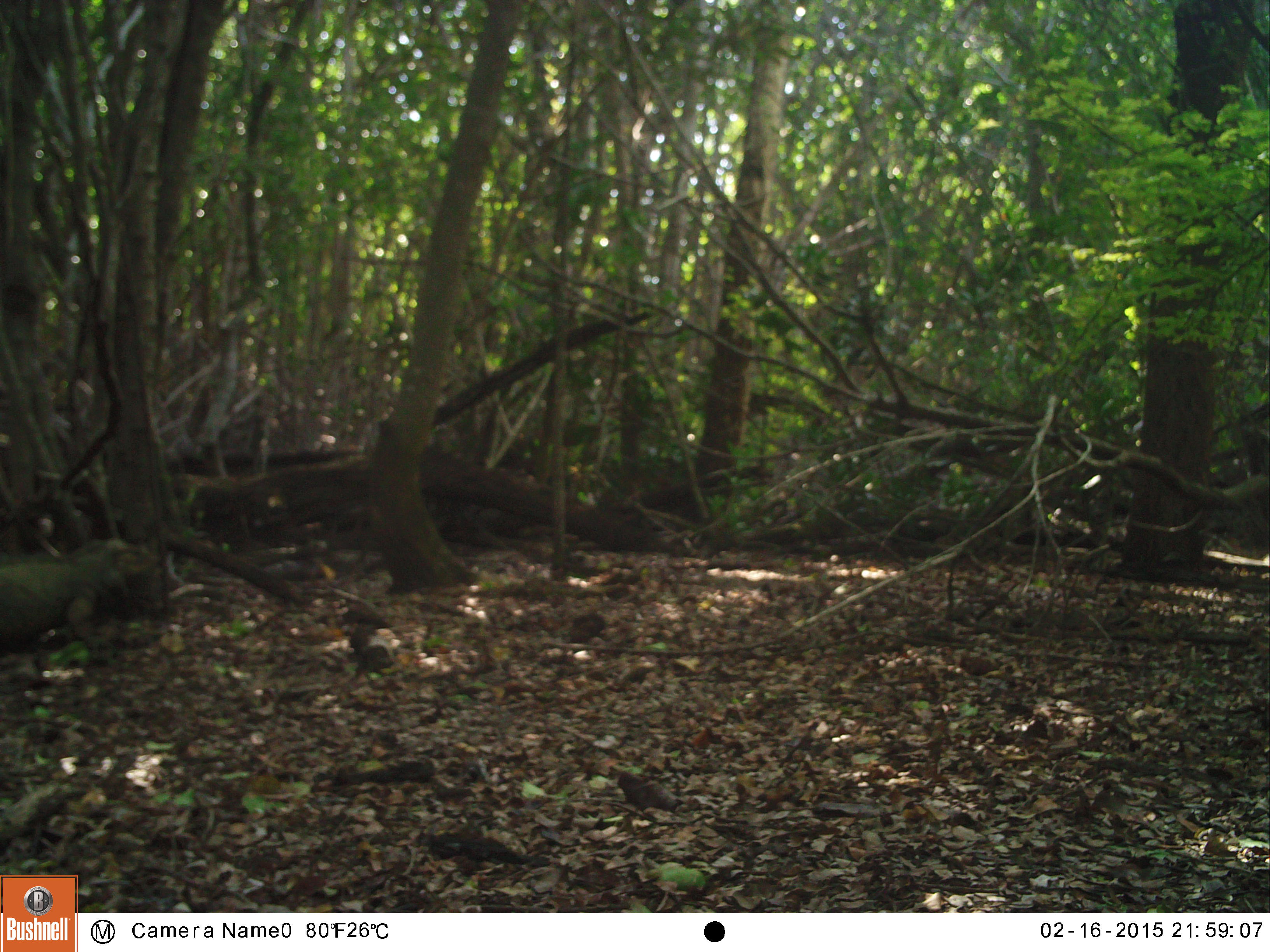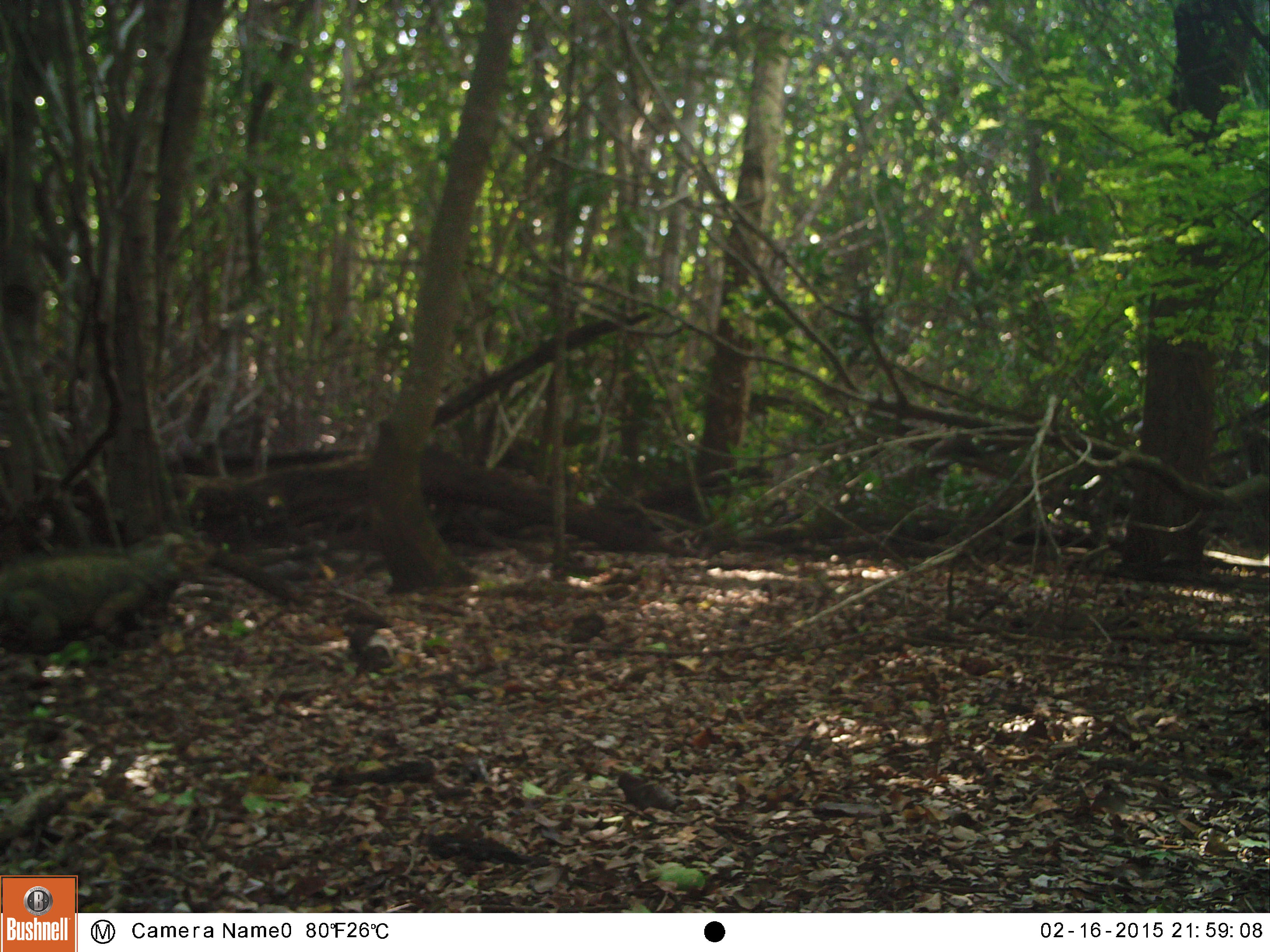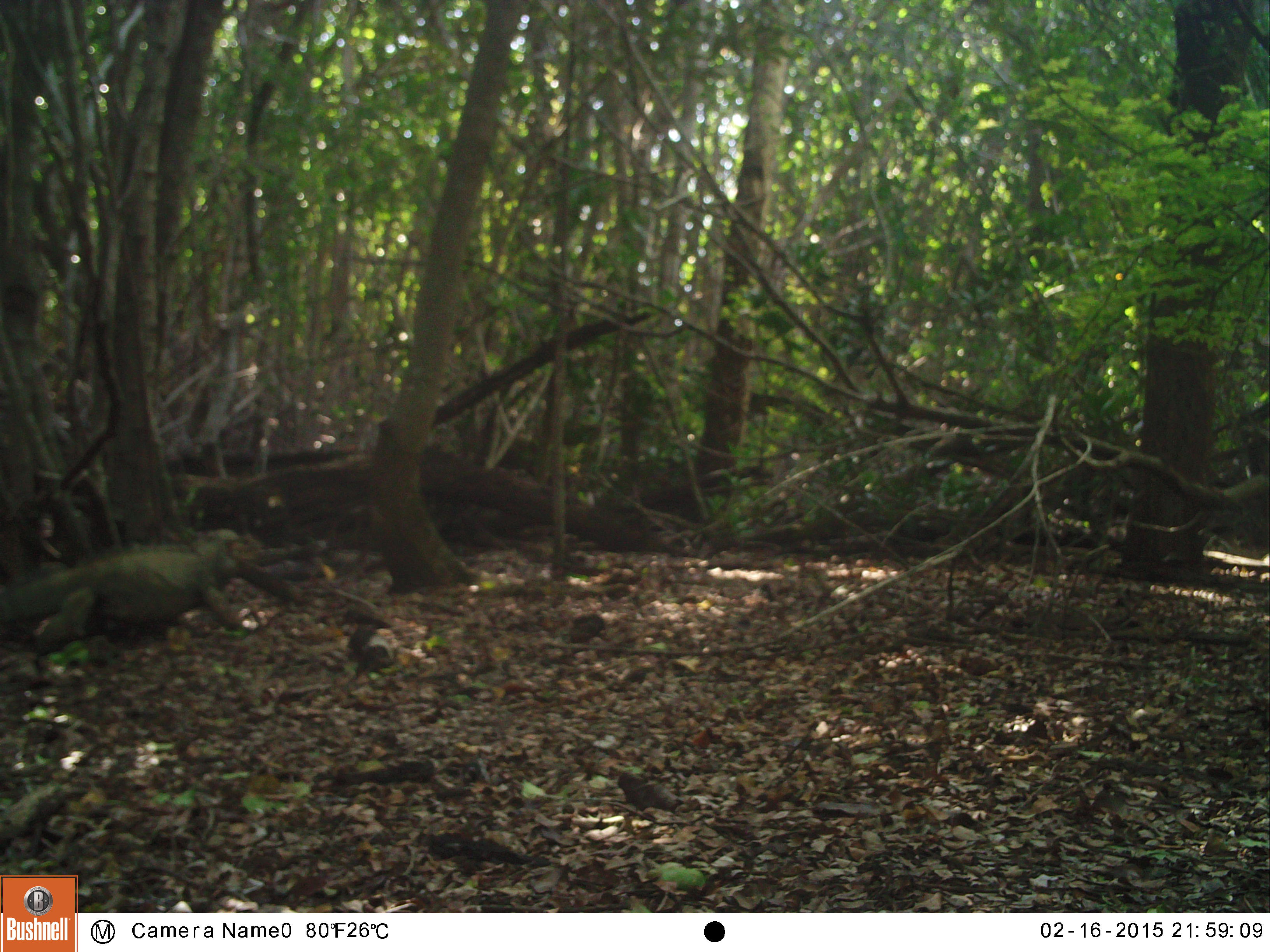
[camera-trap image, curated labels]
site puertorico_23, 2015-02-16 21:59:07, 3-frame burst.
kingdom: Animalia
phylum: Chordata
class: Reptilia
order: Squamata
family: Iguanidae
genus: Iguana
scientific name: Iguana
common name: typical iguanas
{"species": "Iguana (typical iguanas)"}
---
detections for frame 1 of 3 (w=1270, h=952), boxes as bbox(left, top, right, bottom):
iguana: bbox(0, 531, 160, 665)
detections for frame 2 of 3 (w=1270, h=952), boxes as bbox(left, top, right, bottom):
iguana: bbox(1, 528, 203, 658)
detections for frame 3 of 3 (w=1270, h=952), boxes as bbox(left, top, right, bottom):
iguana: bbox(5, 529, 252, 652)